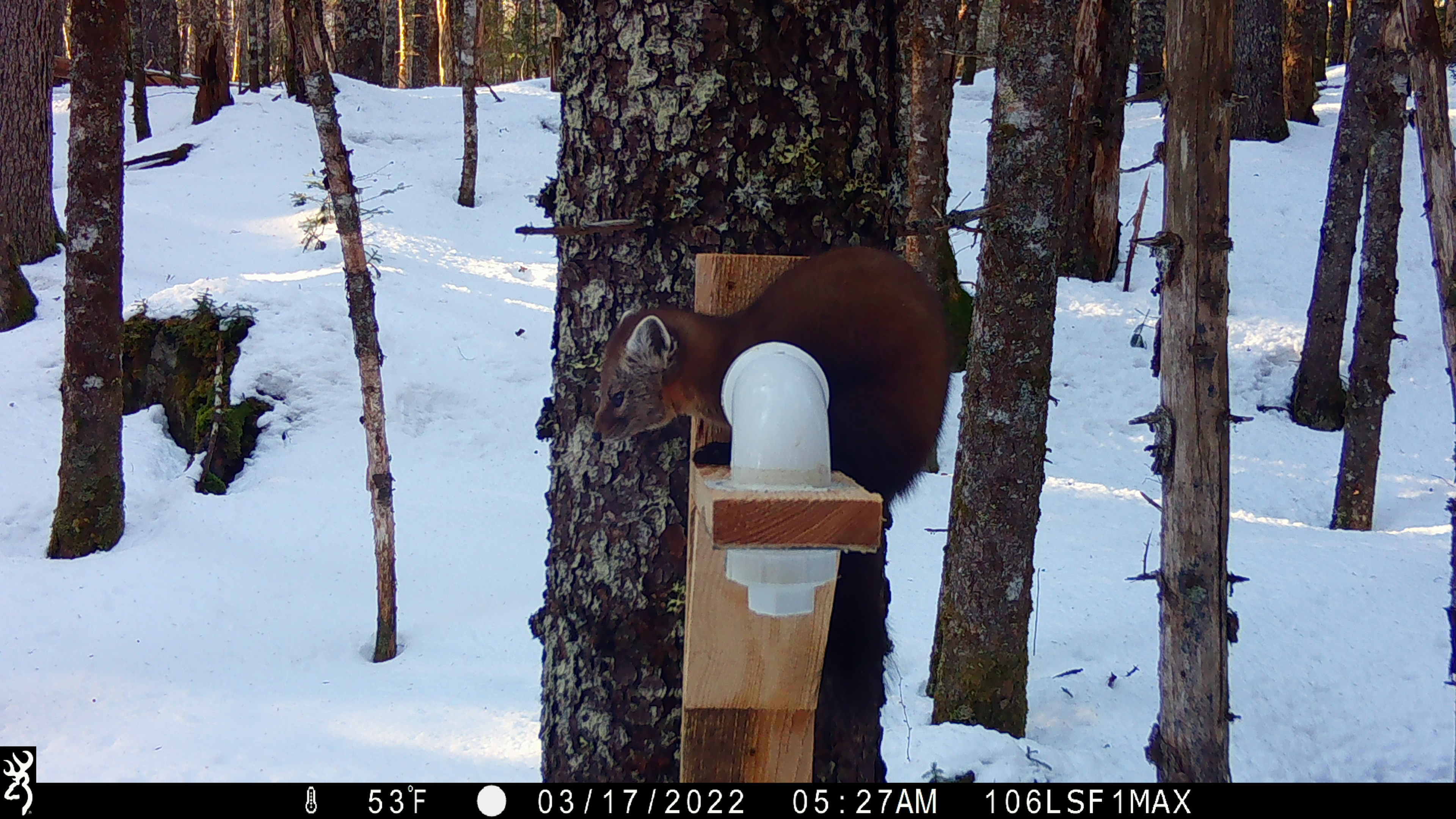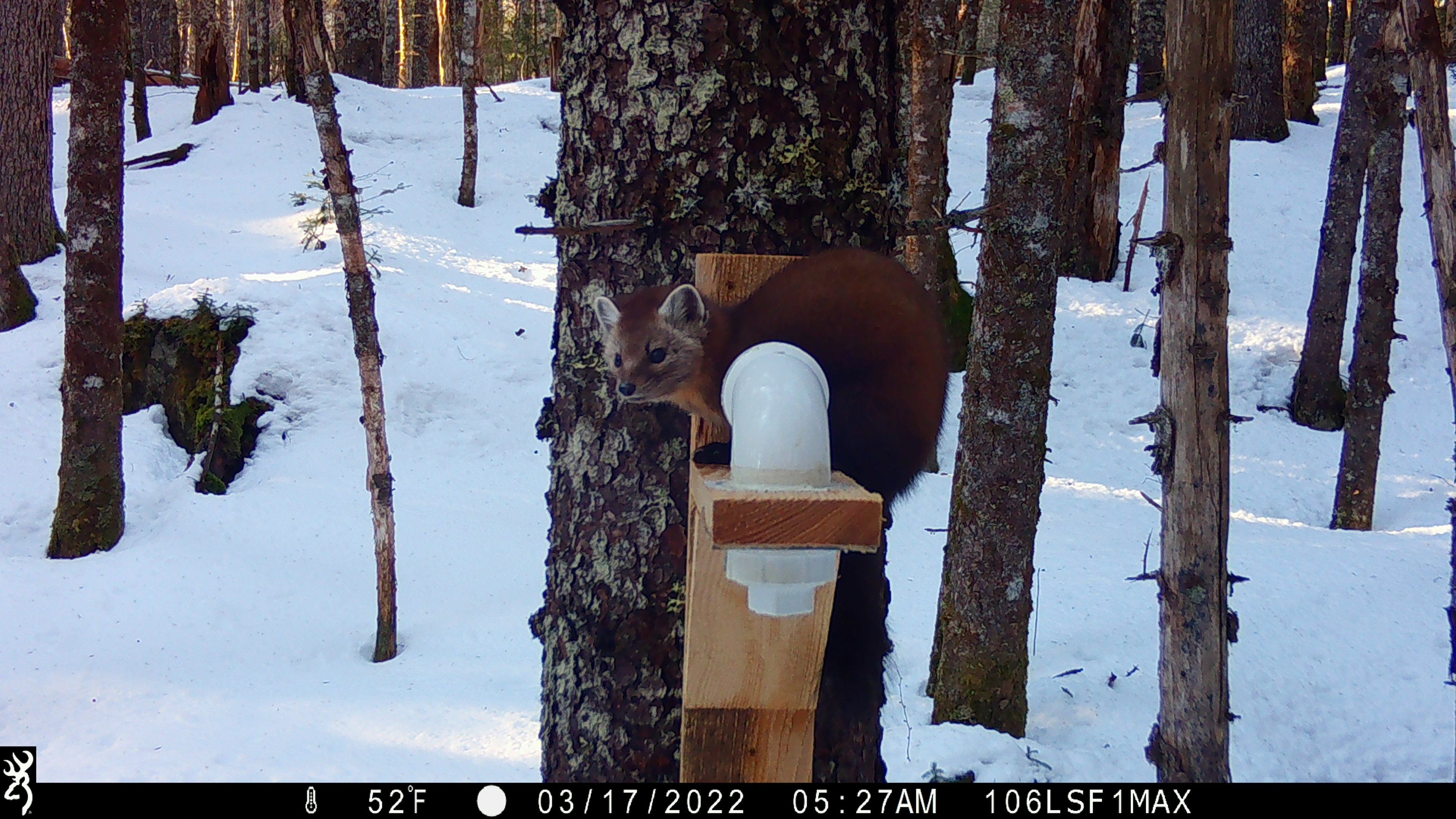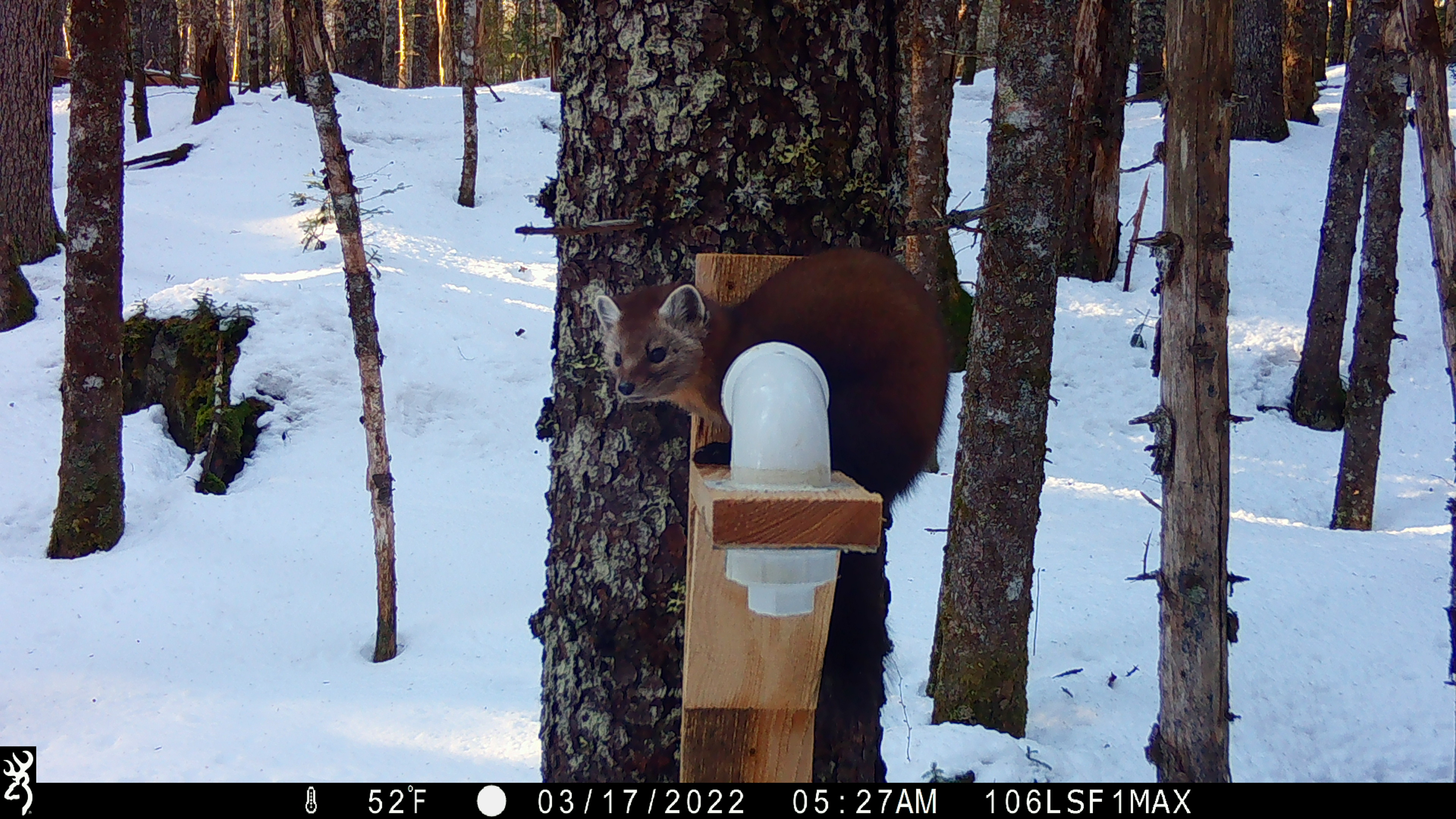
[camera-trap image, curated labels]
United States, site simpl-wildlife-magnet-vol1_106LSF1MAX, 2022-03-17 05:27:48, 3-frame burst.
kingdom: Animalia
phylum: Chordata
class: Mammalia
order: Carnivora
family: Mustelidae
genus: Martes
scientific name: Martes americana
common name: american marten